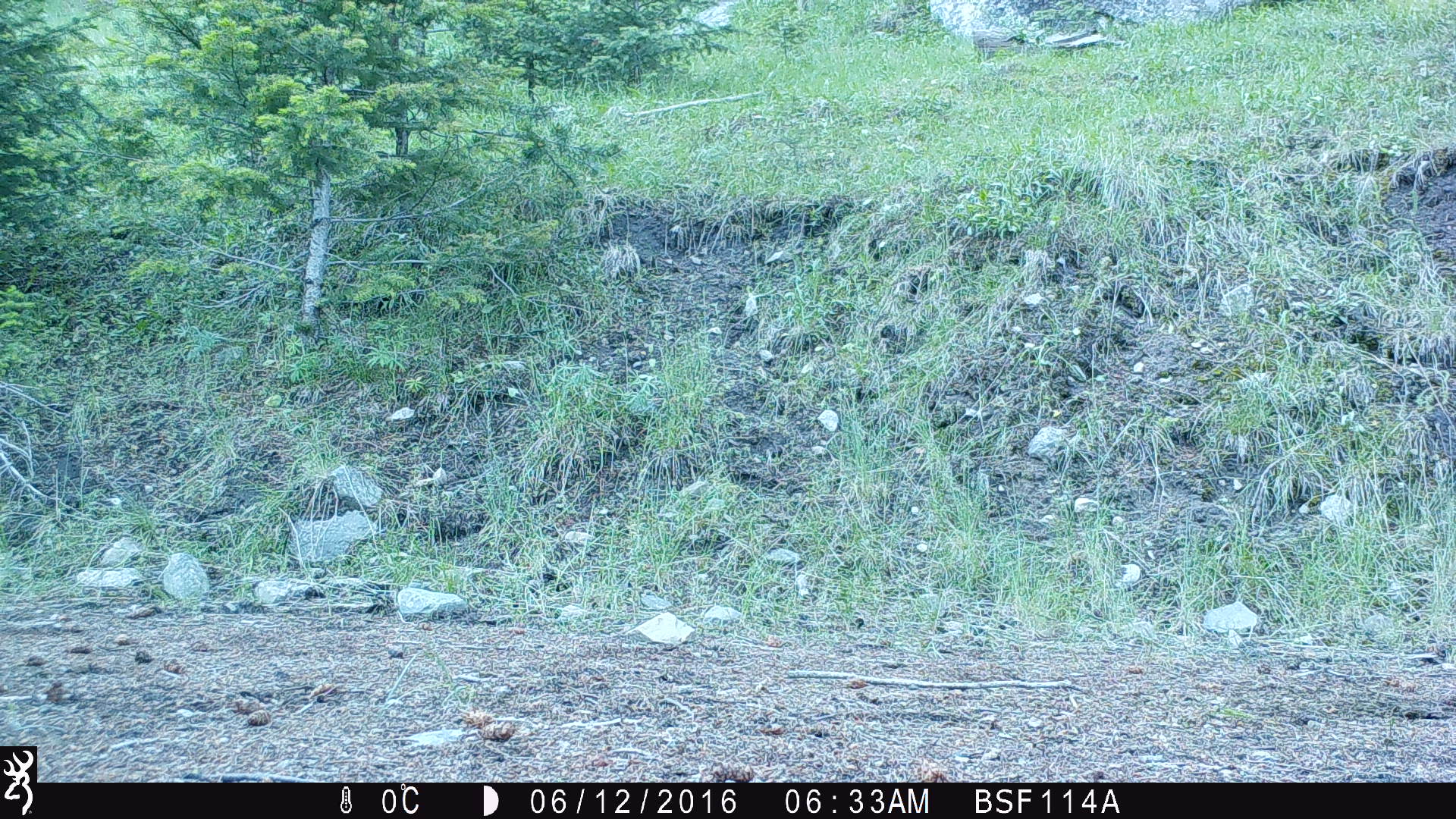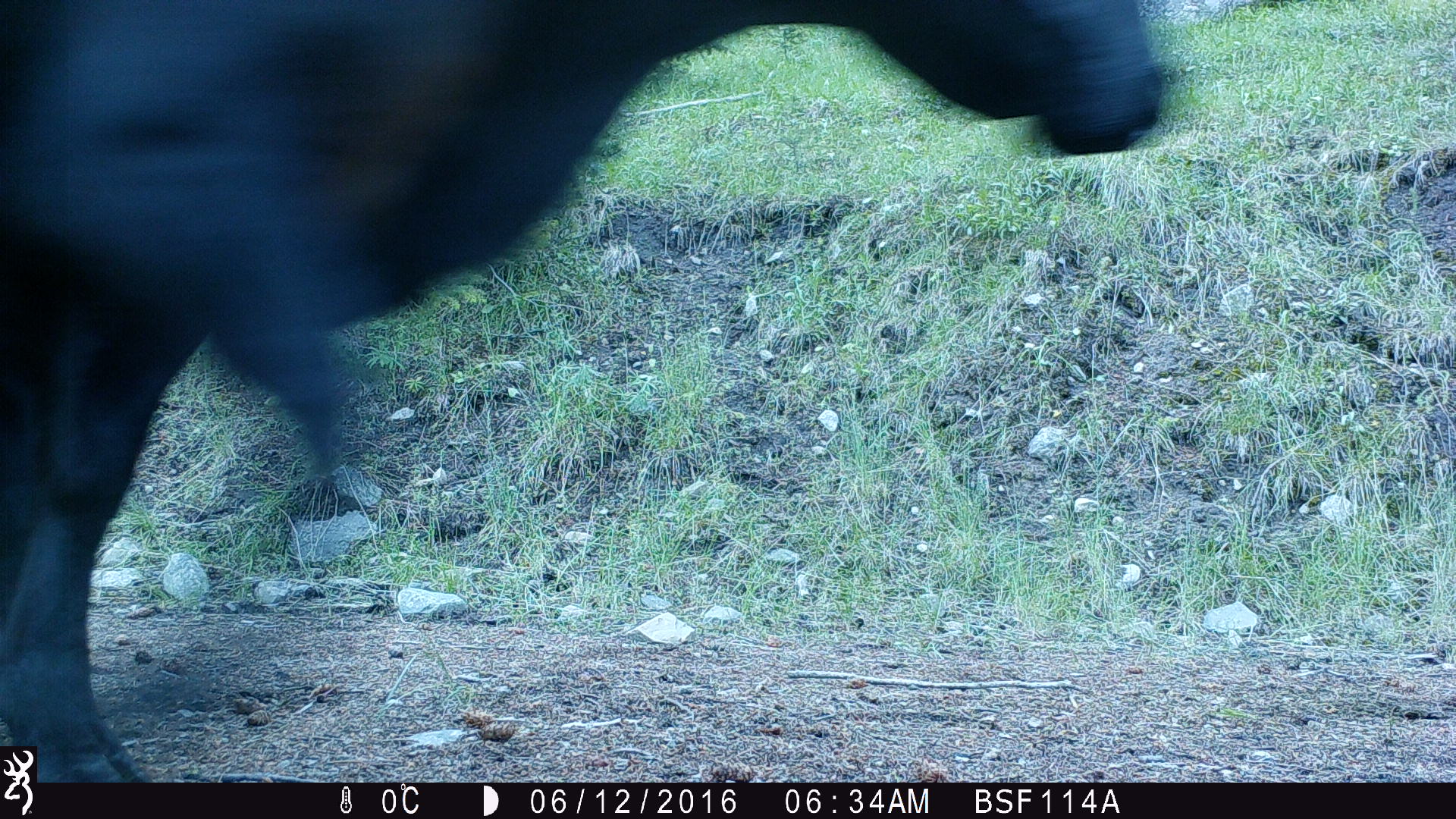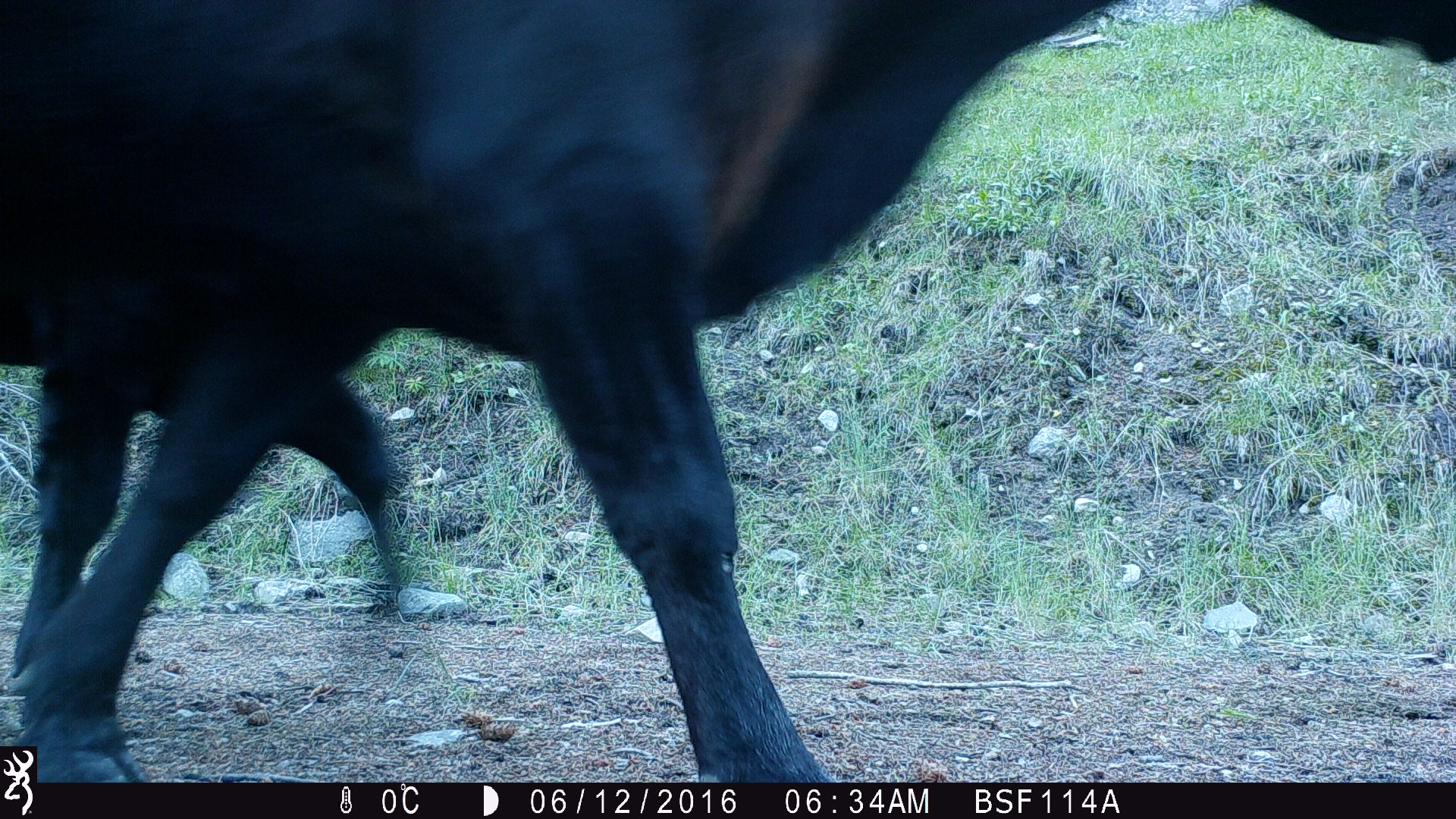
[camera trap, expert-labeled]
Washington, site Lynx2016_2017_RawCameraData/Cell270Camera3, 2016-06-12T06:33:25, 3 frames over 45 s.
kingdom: Animalia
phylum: Chordata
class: Mammalia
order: Artiodactyla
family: Bovidae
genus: Bos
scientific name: Bos taurus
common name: domestic cattle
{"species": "domestic cattle (Bos taurus)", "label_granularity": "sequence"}